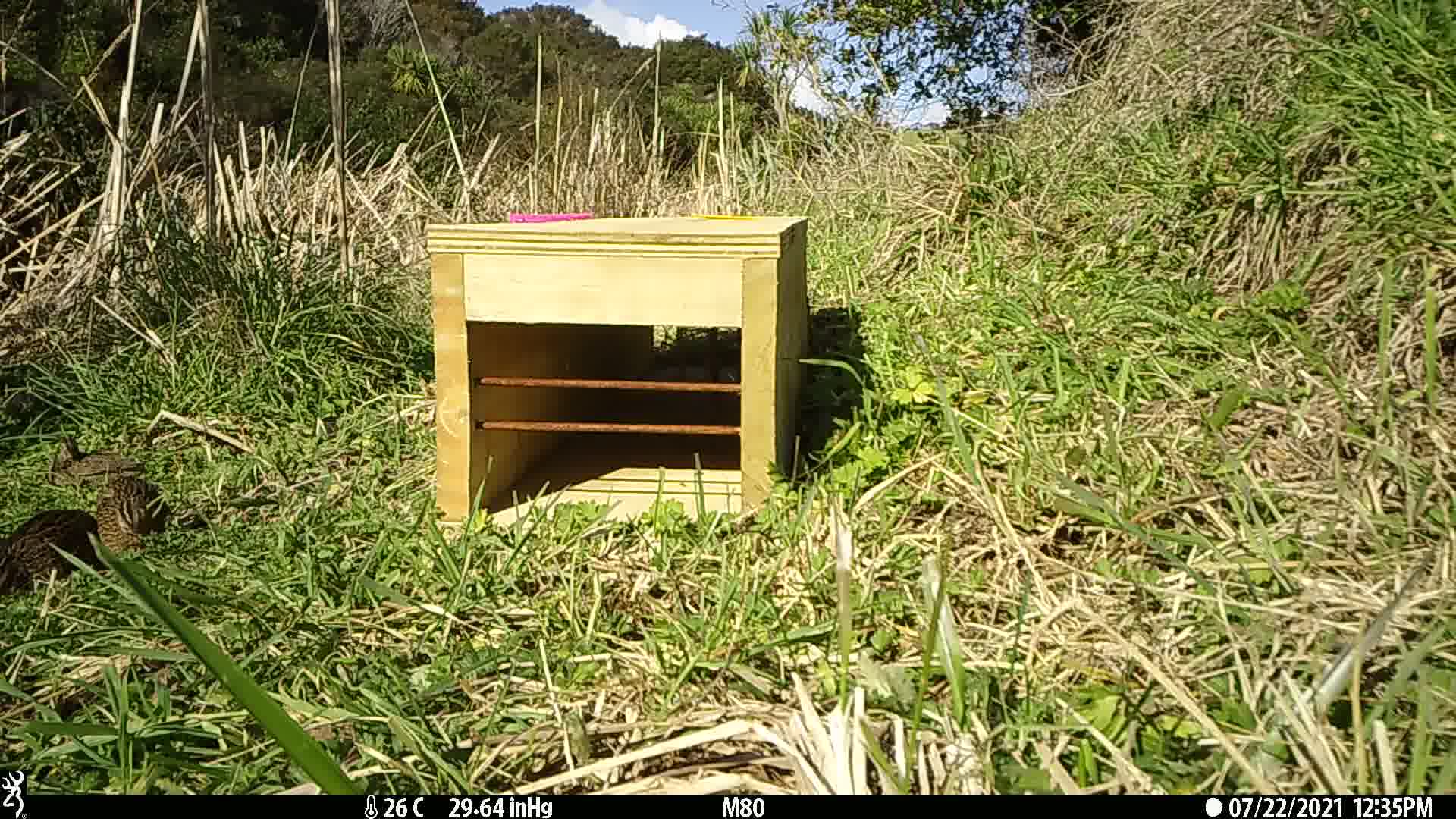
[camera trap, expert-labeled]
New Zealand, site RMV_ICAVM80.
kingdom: Animalia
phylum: Chordata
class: Aves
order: Galliformes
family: Phasianidae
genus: Synoicus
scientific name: Synoicus ypsilophorus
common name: brown quail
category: quail brown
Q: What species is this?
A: Quail brown (brown quail) (Synoicus ypsilophorus).